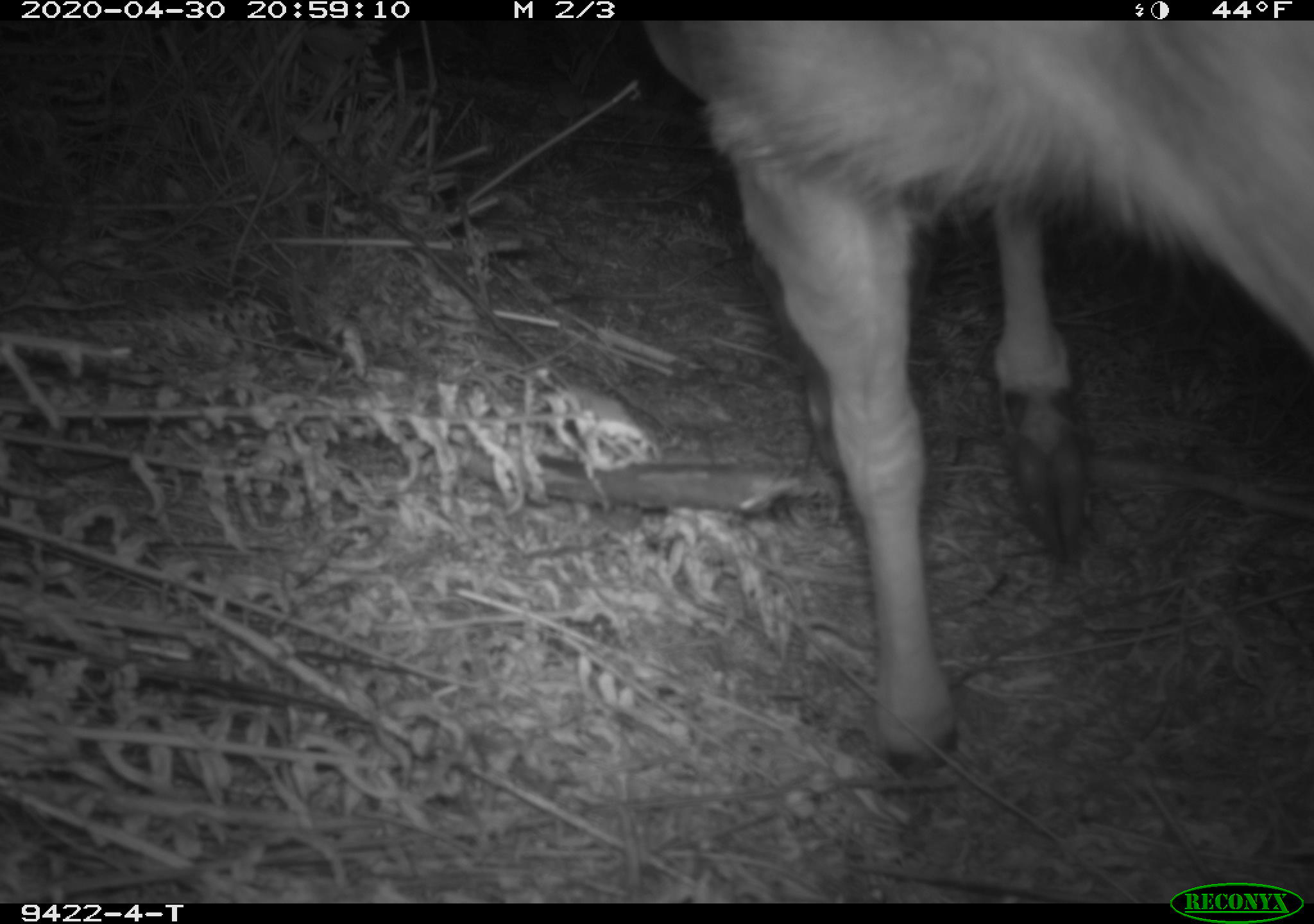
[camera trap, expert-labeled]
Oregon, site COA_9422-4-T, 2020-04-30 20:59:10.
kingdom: Animalia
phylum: Chordata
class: Mammalia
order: Artiodactyla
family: Cervidae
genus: Odocoileus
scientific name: Odocoileus hemionus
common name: black-tailed deer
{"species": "black-tailed deer (Odocoileus hemionus)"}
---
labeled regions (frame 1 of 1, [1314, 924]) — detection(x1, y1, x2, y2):
black-tailed deer: detection(640, 22, 1303, 779)